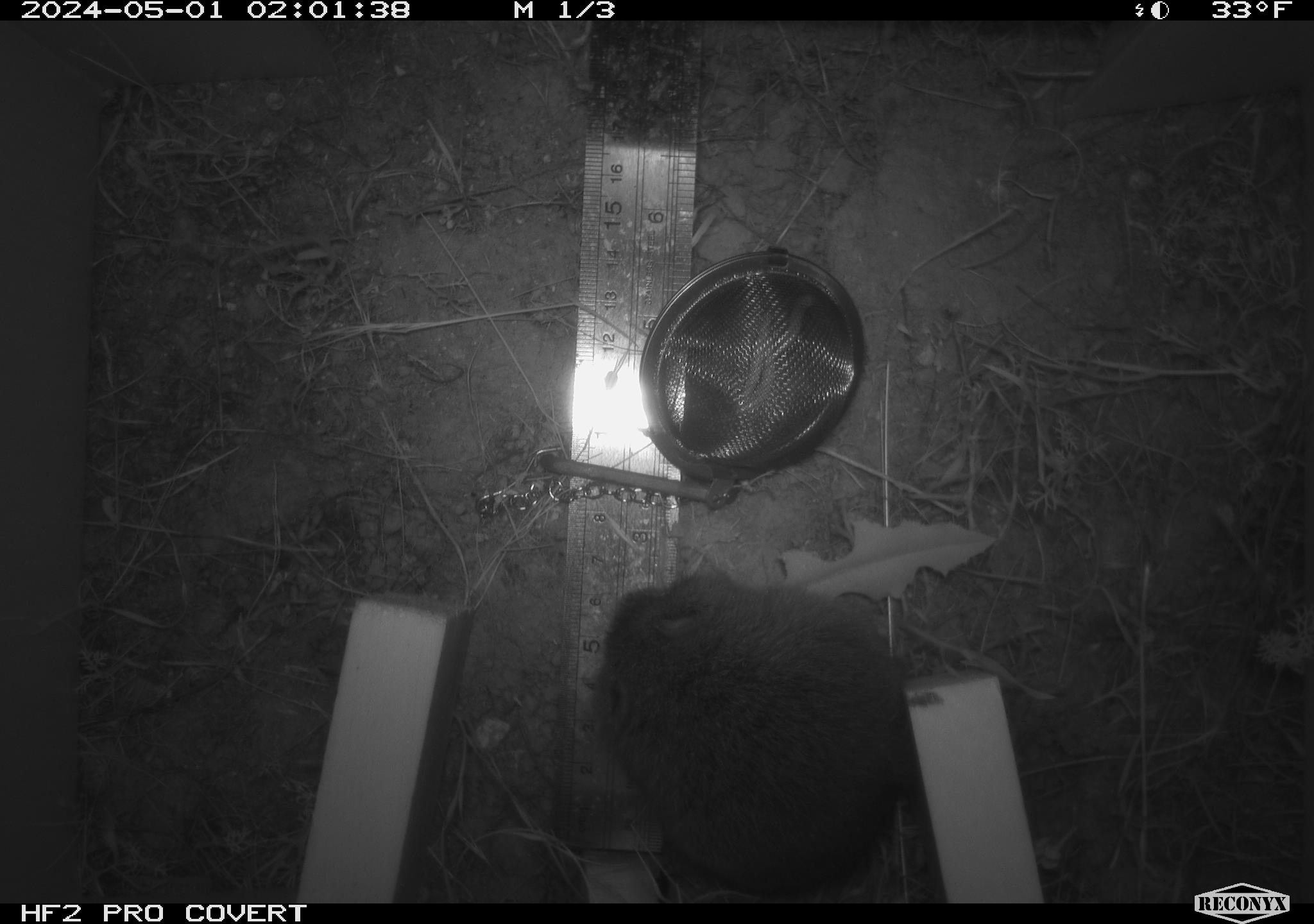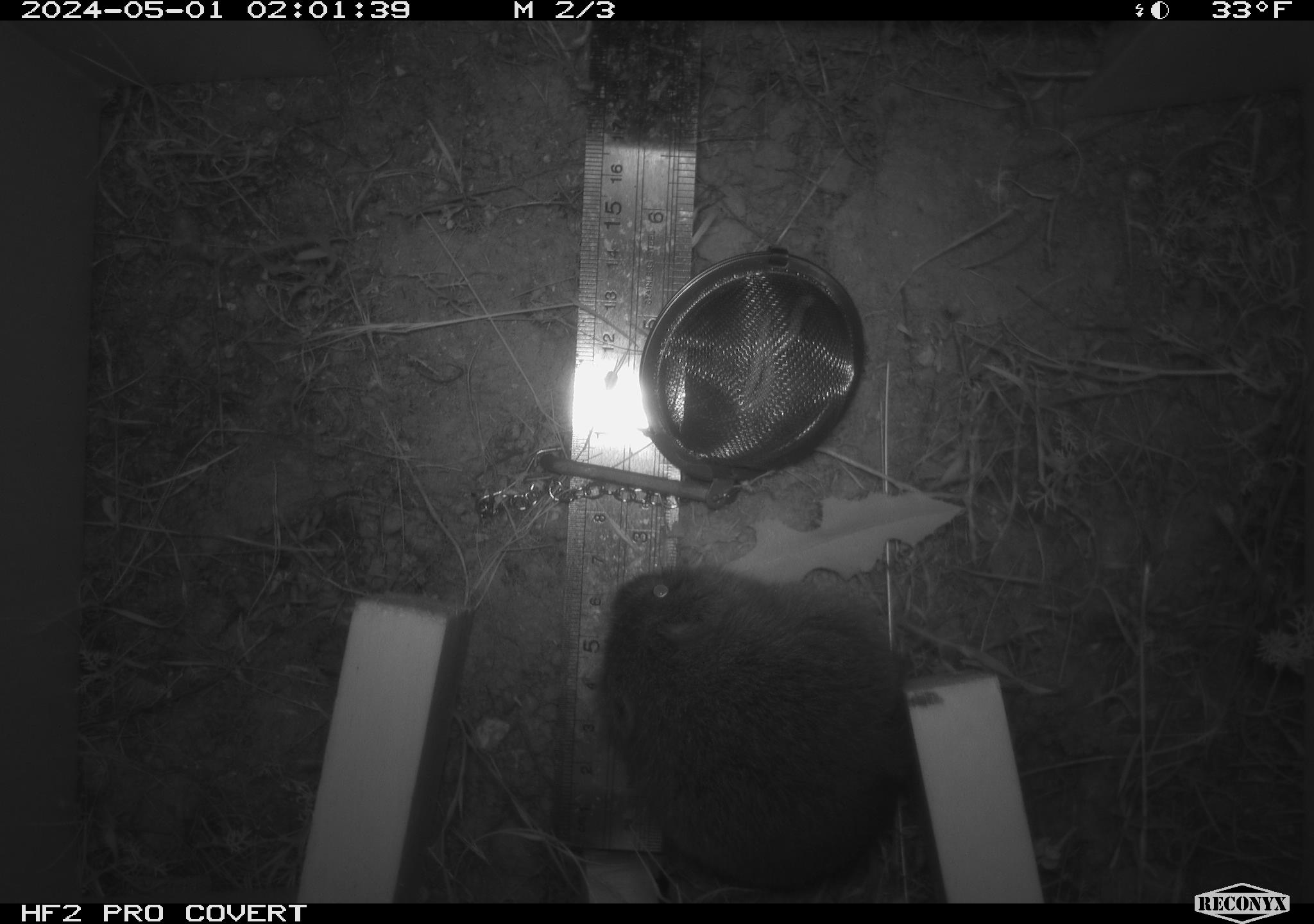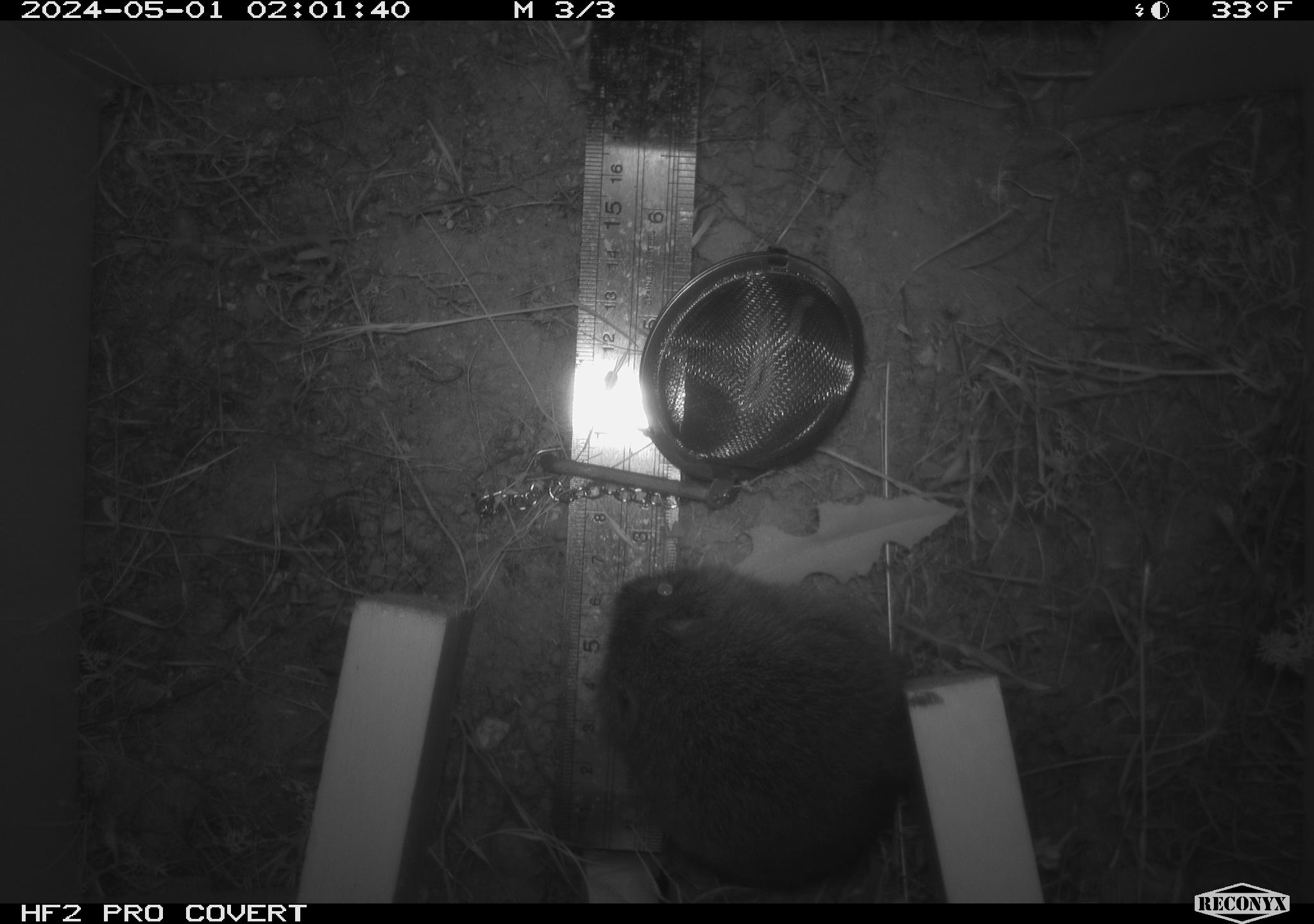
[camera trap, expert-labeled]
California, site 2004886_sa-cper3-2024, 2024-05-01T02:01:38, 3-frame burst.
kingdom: Animalia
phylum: Chordata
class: Mammalia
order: Rodentia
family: Cricetidae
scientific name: Arvicolinae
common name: voles, lemmings, and muskrats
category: arvicolinae subfamily